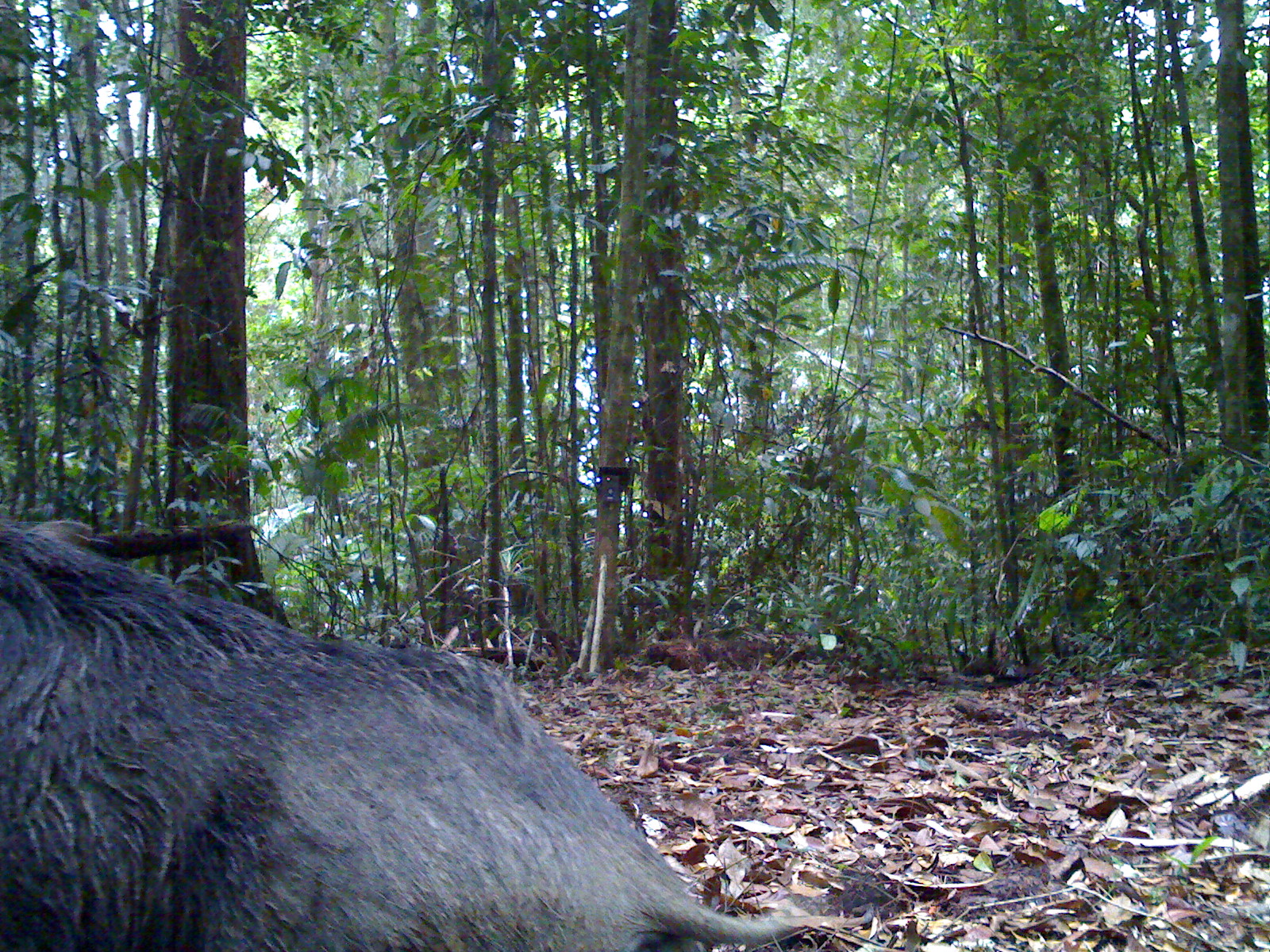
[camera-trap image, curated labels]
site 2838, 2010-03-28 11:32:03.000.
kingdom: Animalia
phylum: Chordata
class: Mammalia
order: Artiodactyla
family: Suidae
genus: Sus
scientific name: Sus scrofa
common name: wild boar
Sus scrofa (wild boar), count 1, sex male.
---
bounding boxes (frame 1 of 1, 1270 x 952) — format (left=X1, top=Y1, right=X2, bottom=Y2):
sus scrofa: (left=0, top=510, right=867, bottom=951)